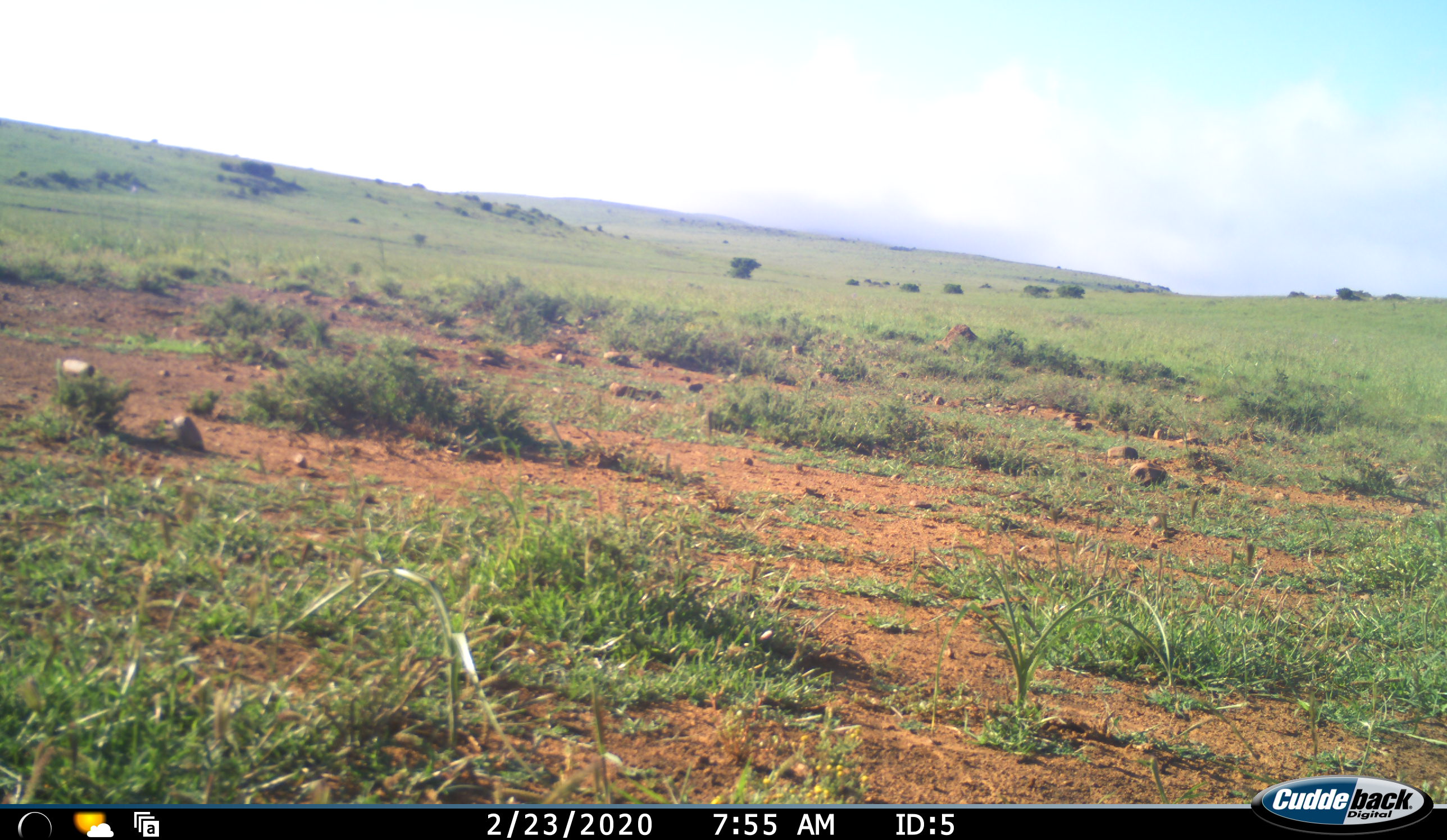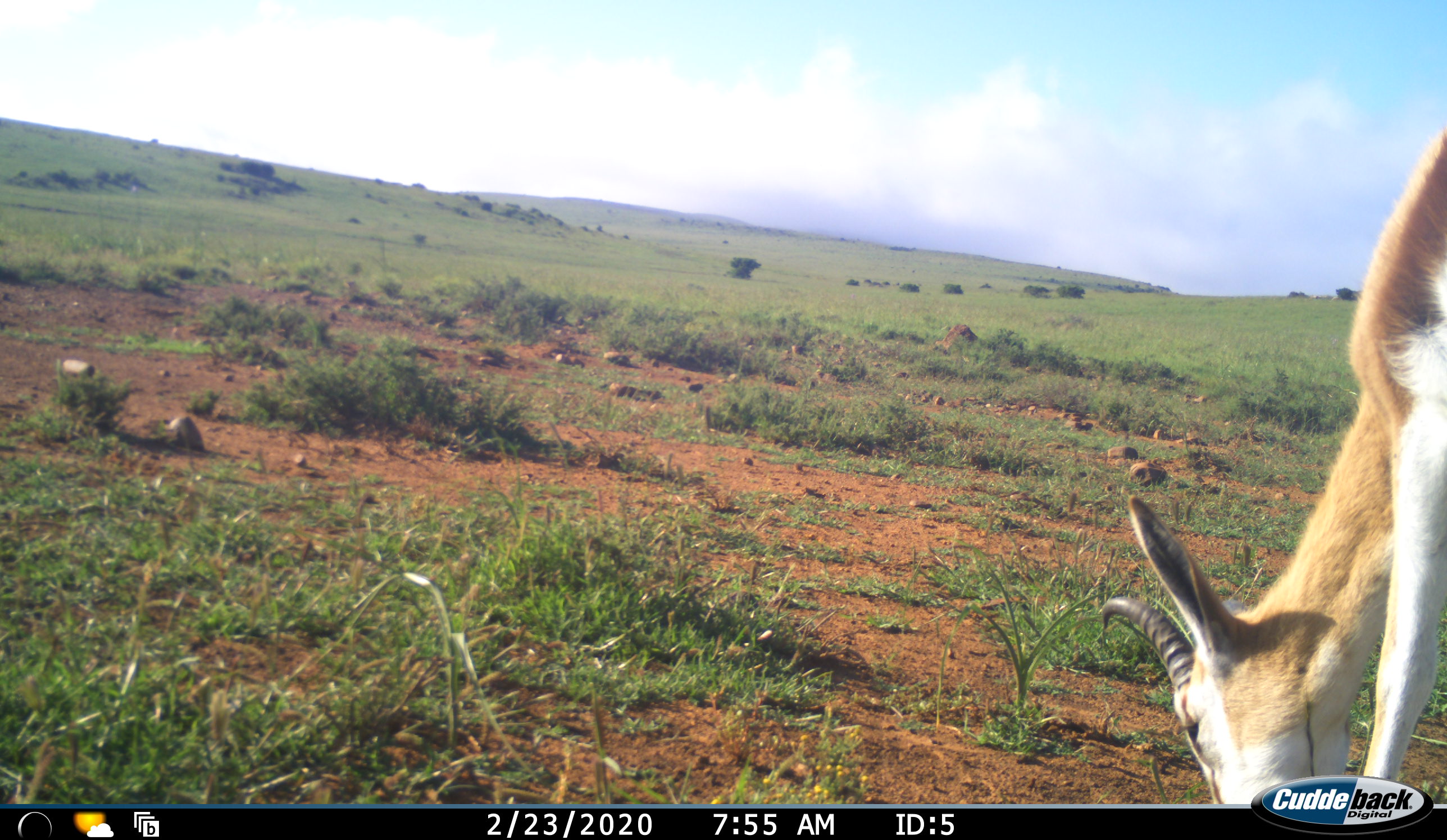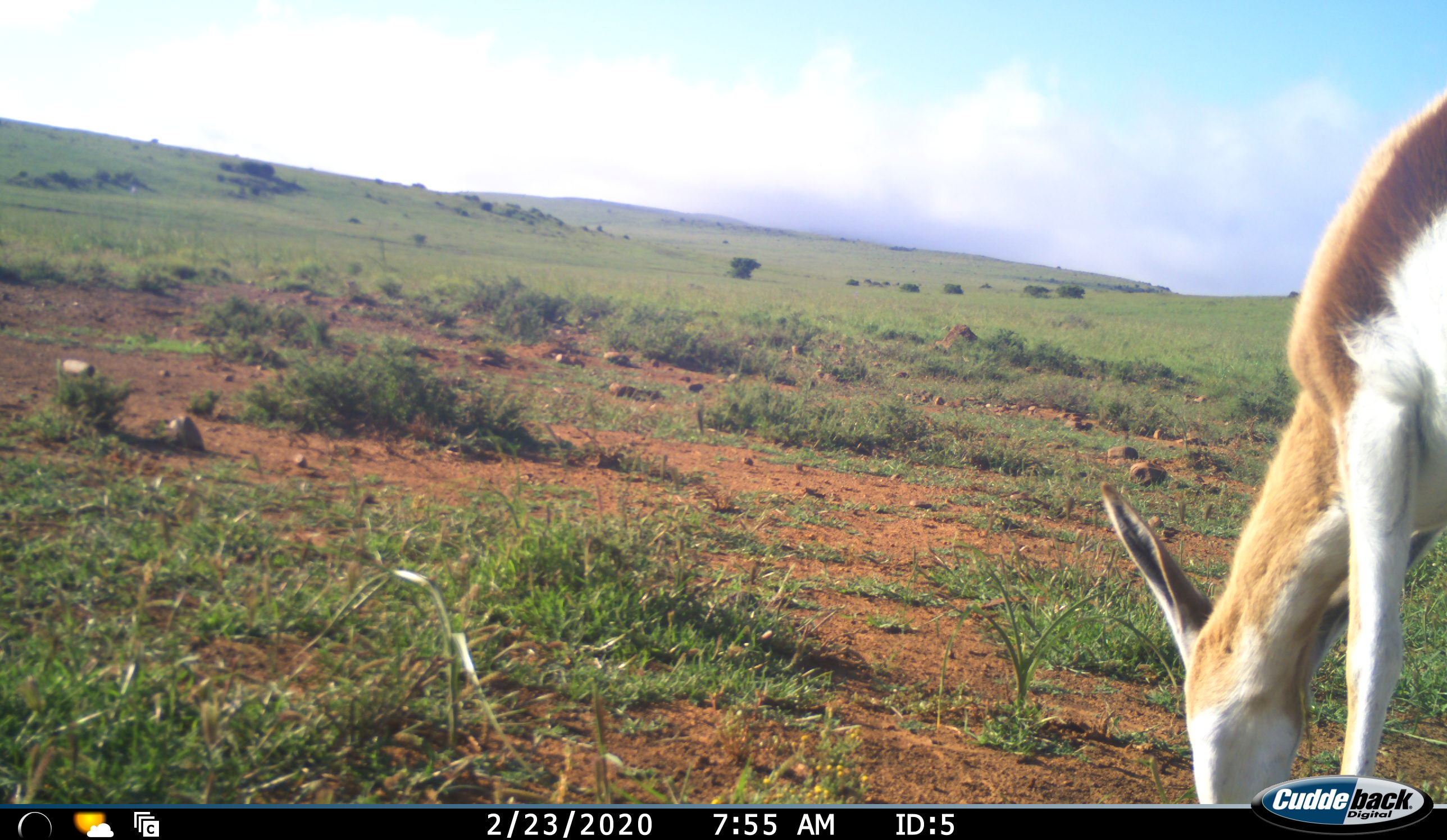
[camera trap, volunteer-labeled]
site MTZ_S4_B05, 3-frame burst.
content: unidentified animal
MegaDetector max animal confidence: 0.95